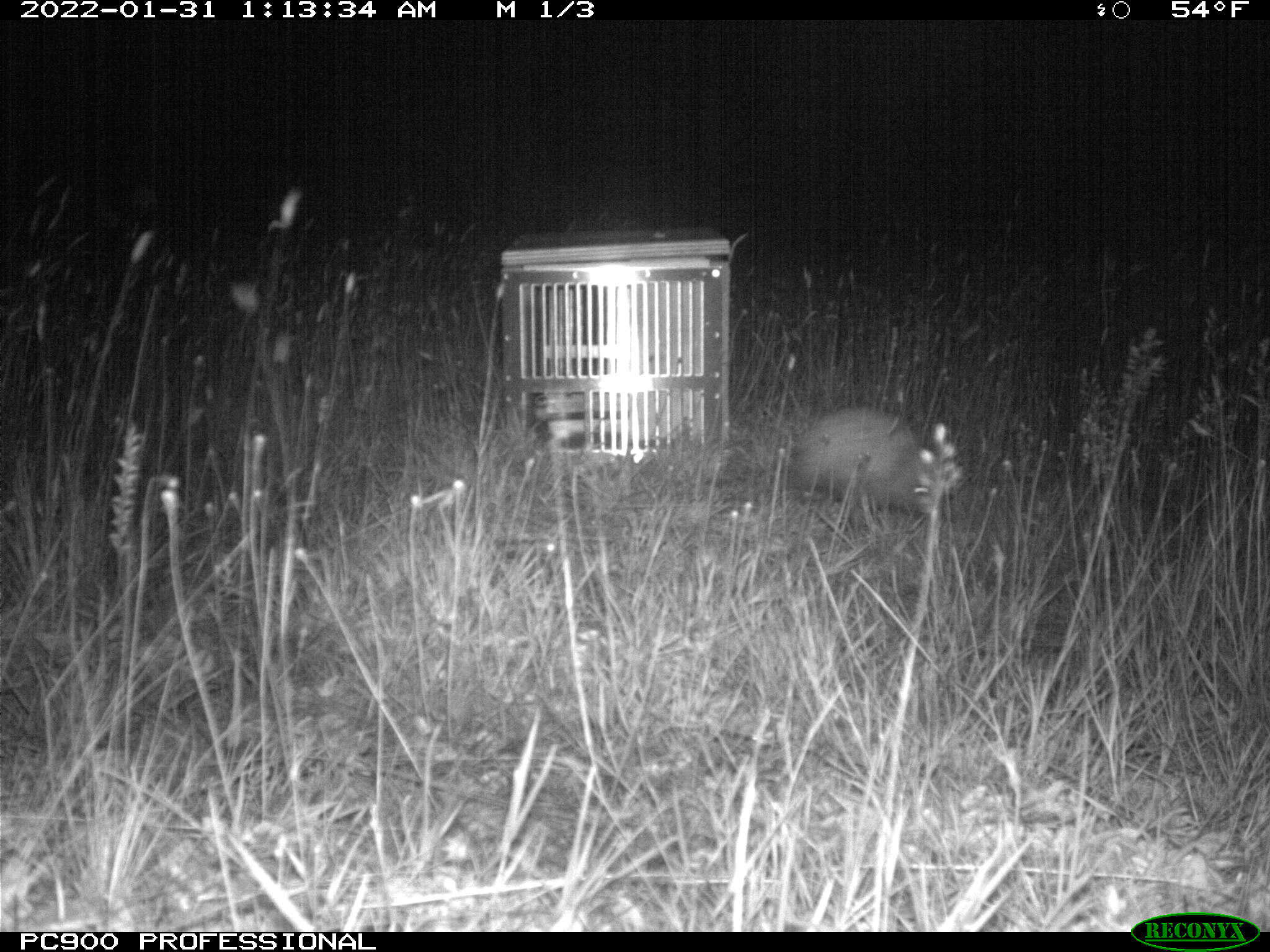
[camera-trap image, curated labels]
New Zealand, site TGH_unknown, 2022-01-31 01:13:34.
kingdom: Animalia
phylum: Chordata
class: Mammalia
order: Eulipotyphla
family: Erinaceidae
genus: Erinaceus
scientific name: Erinaceus europaeus europaeus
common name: european hedgehog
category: hedgehog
Hedgehog (european hedgehog) (Erinaceus europaeus europaeus).